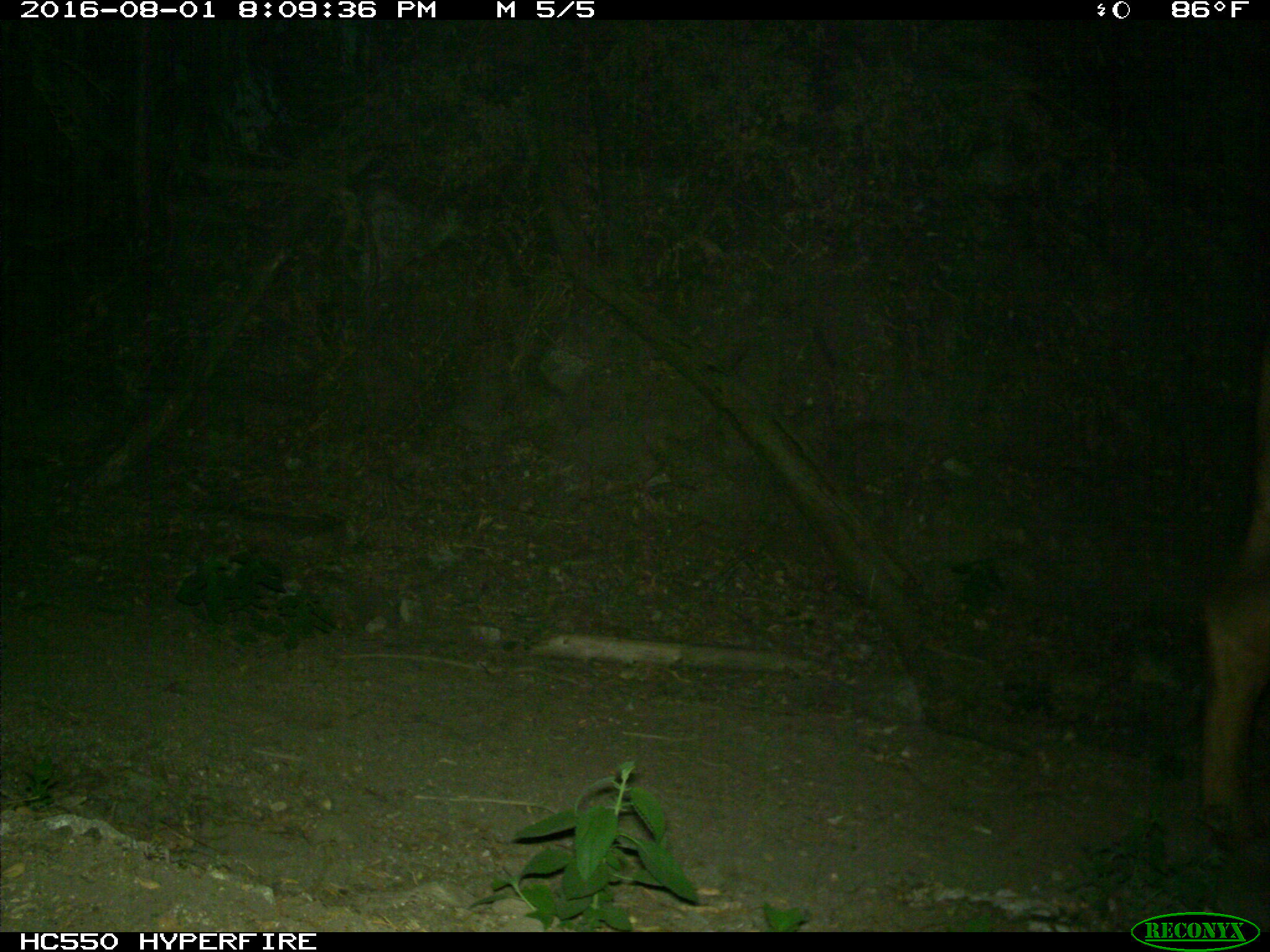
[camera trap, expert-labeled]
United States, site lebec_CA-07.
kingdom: Animalia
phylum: Chordata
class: Mammalia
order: Artiodactyla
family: Bovidae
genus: Bos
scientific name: Bos taurus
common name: domestic cow